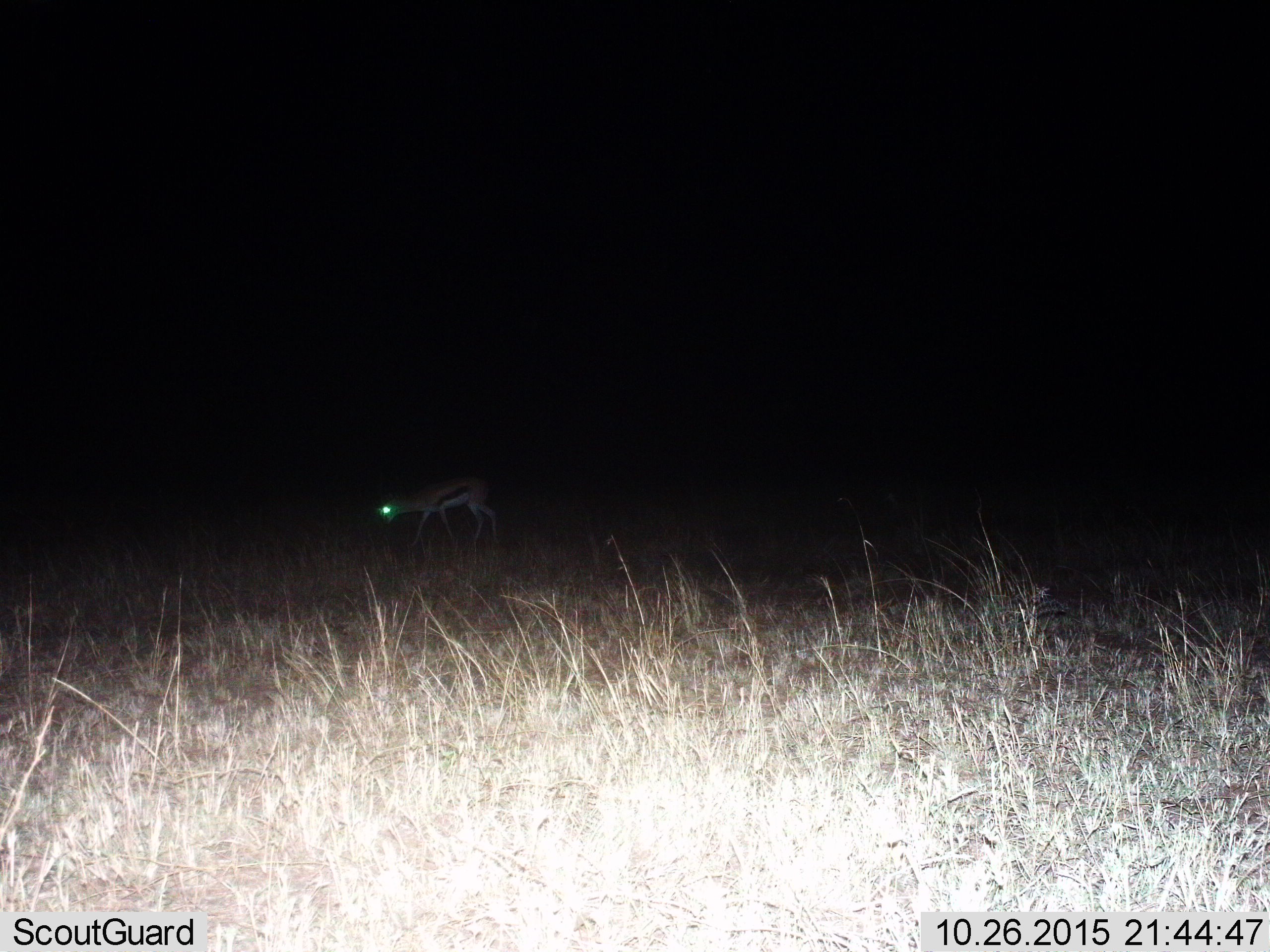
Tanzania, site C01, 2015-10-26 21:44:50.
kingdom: Animalia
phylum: Chordata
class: Mammalia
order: Artiodactyla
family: Bovidae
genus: Eudorcas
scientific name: Eudorcas thomsonii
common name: thomson's gazelle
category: gazellethomsons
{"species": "gazellethomsons (thomson's gazelle) (Eudorcas thomsonii)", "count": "1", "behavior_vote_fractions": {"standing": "12%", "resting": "0%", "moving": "53%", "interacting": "0%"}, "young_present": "0%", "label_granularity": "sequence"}